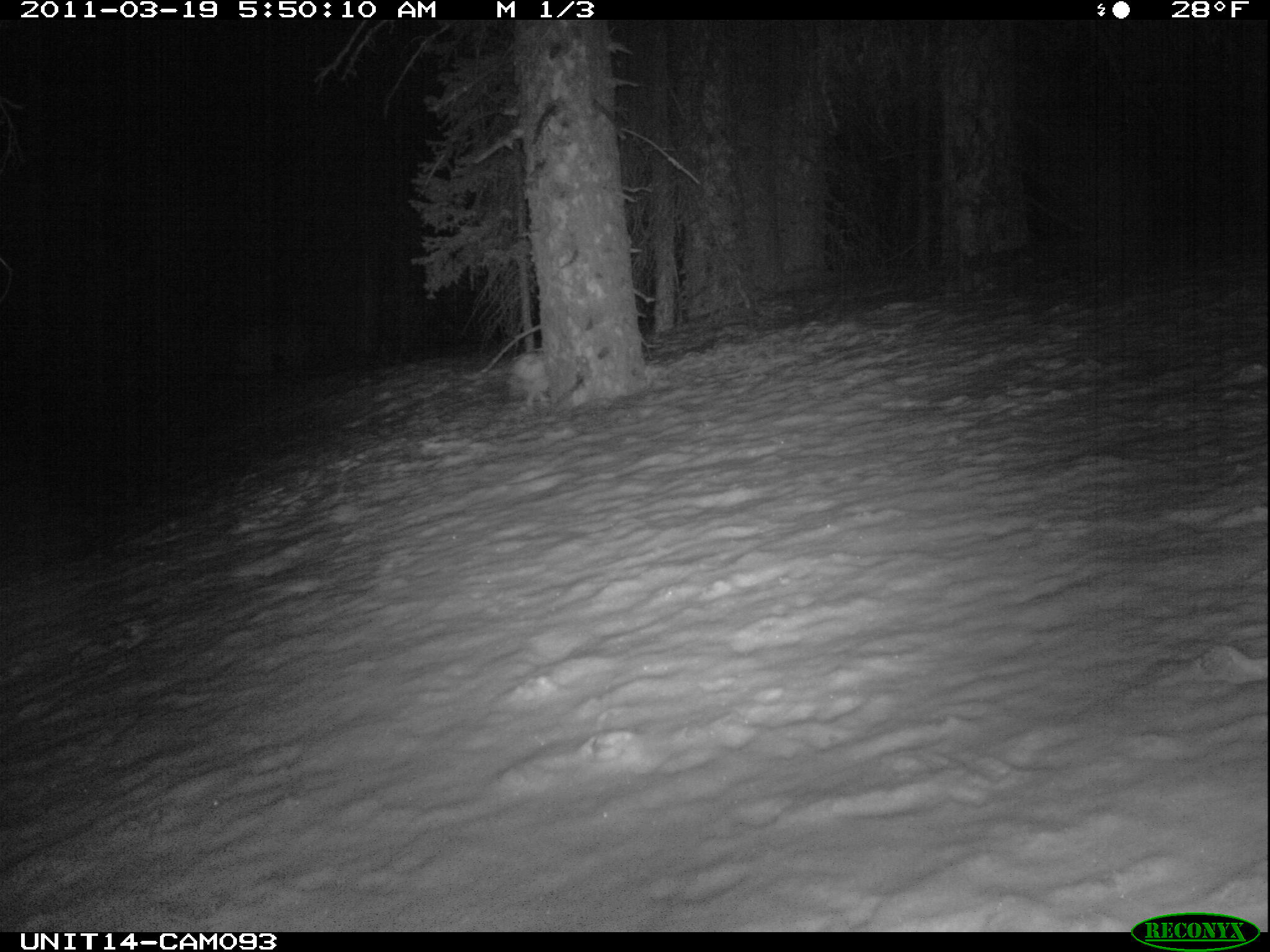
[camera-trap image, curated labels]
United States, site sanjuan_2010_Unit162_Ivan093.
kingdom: Animalia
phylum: Chordata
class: Mammalia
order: Lagomorpha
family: Leporidae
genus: Lepus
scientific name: Lepus americanus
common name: snowshoe hare